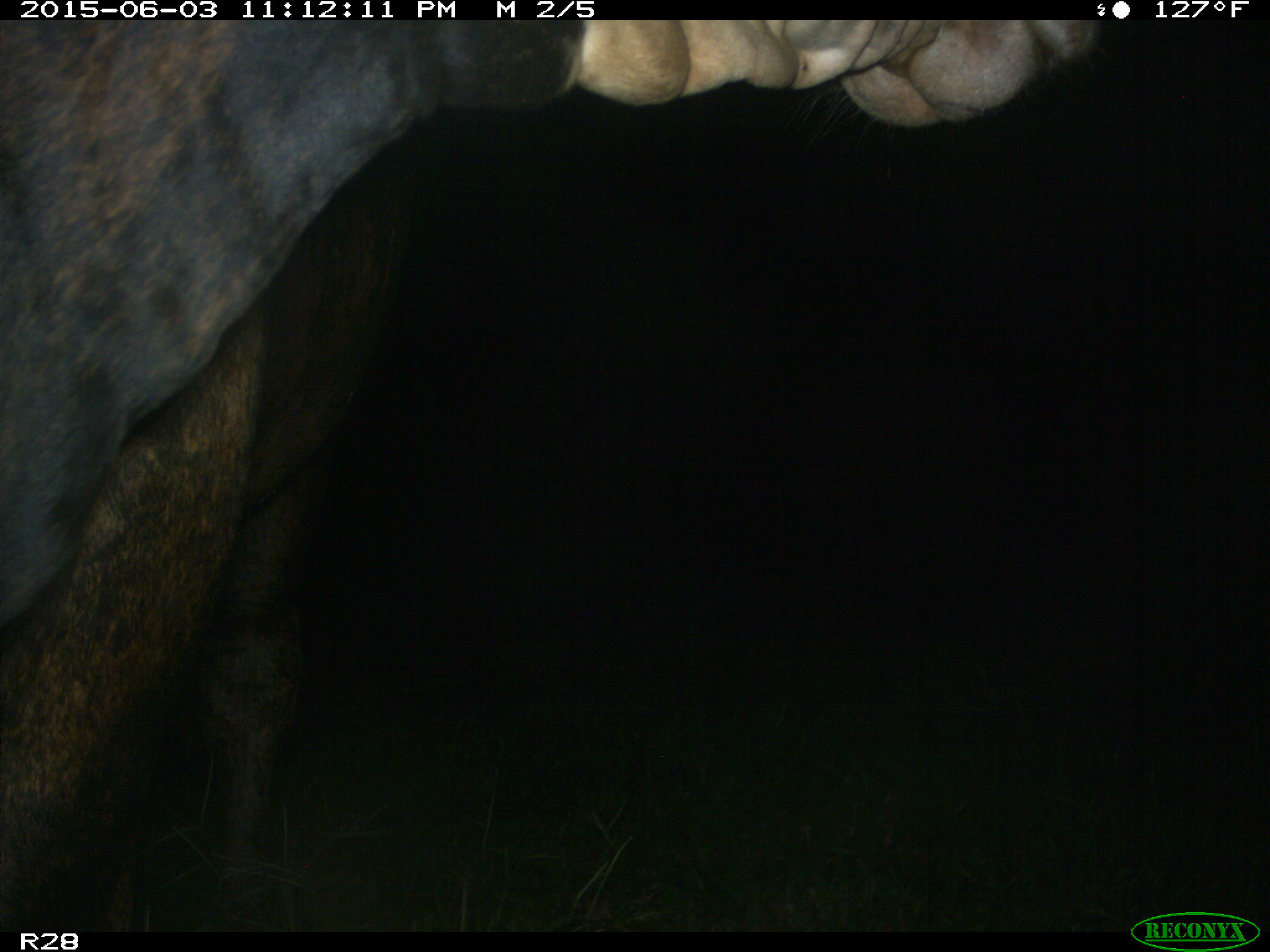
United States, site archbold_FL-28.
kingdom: Animalia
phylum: Chordata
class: Mammalia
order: Artiodactyla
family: Bovidae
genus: Bos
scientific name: Bos taurus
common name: domestic cow